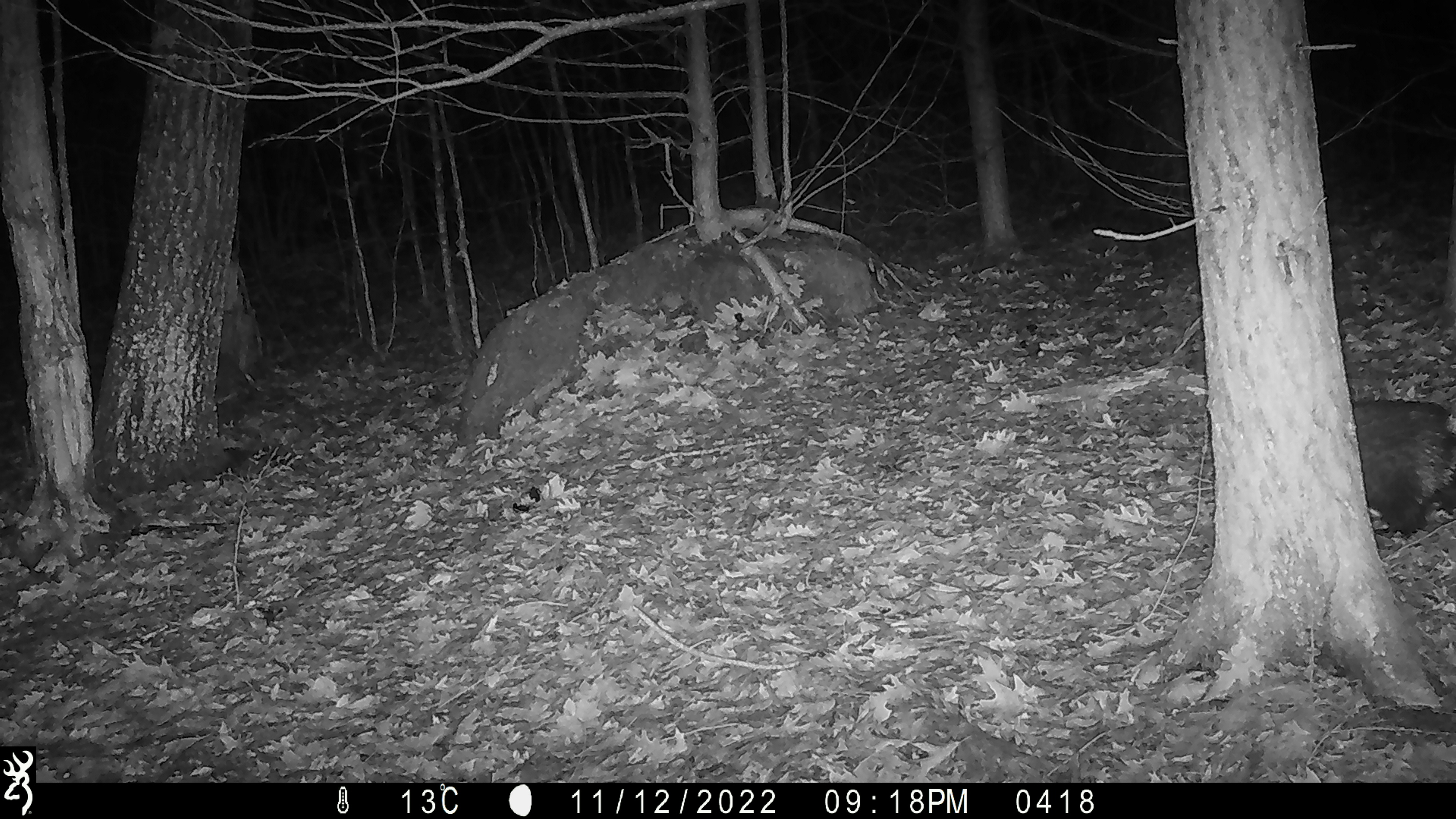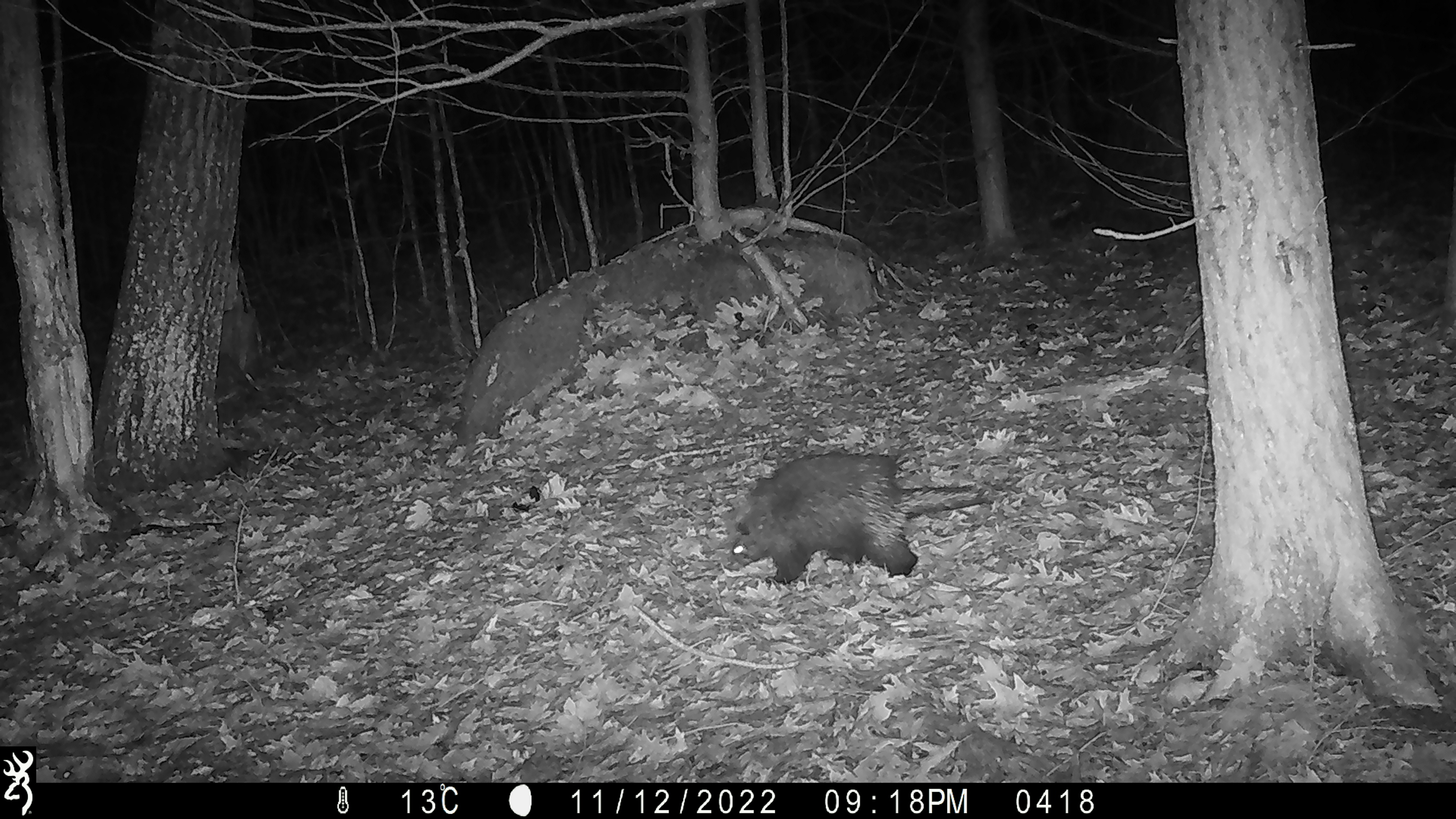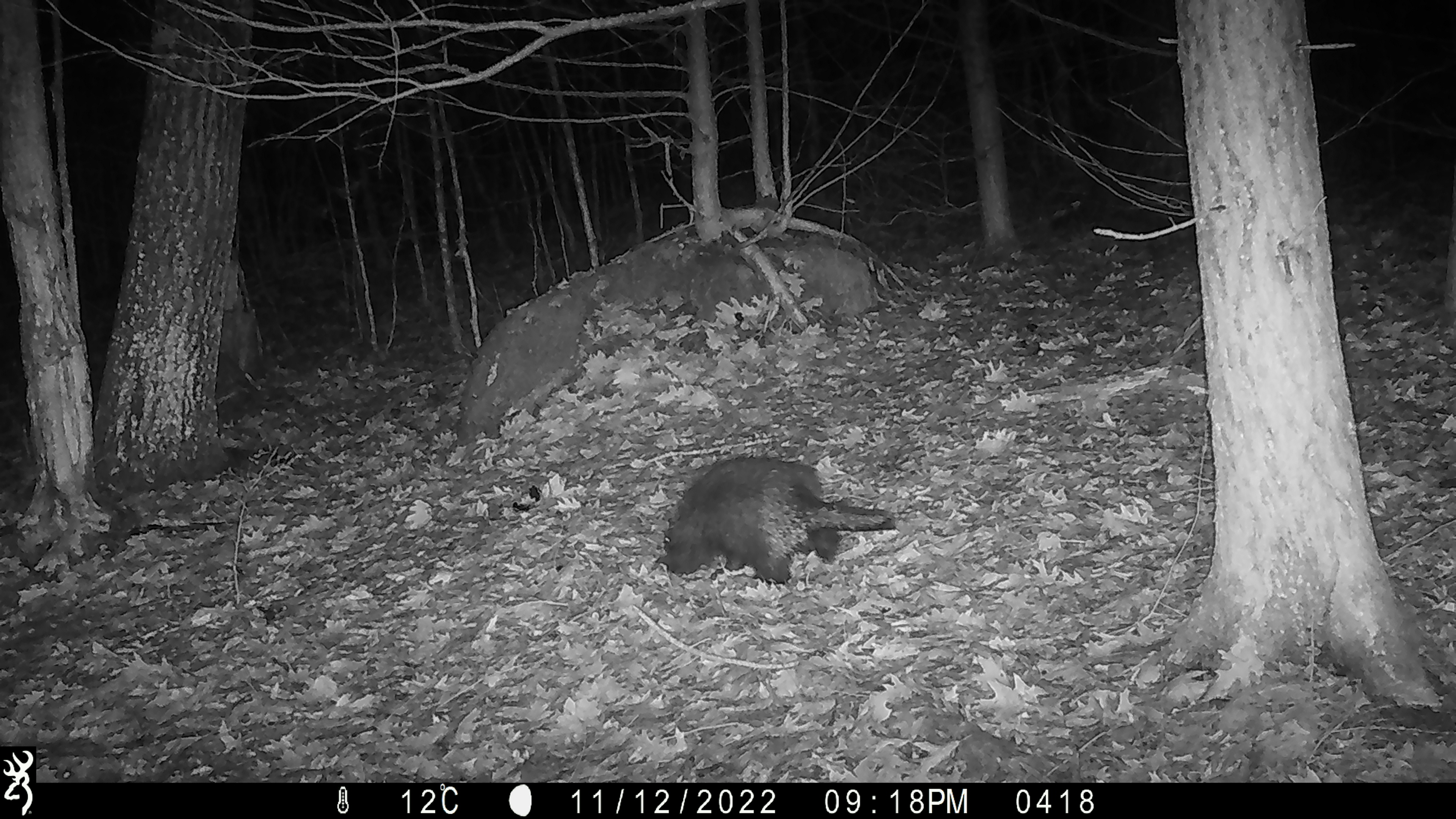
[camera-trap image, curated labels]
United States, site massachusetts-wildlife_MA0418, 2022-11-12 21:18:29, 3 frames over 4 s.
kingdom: Animalia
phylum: Chordata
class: Mammalia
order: Rodentia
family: Erethizontidae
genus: Erethizon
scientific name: Erethizon dorsatum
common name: porcupine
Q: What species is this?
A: Porcupine (Erethizon dorsatum).